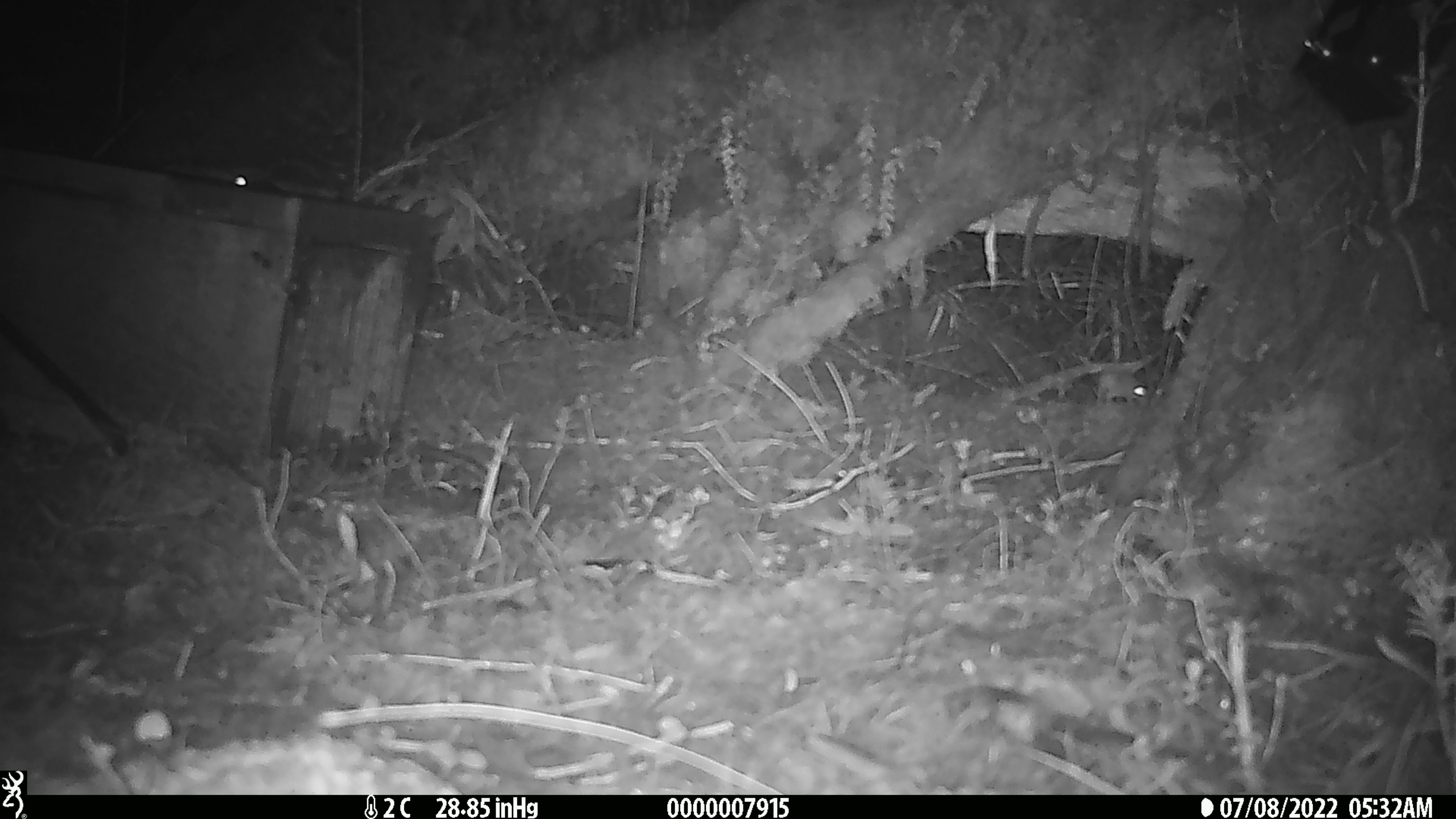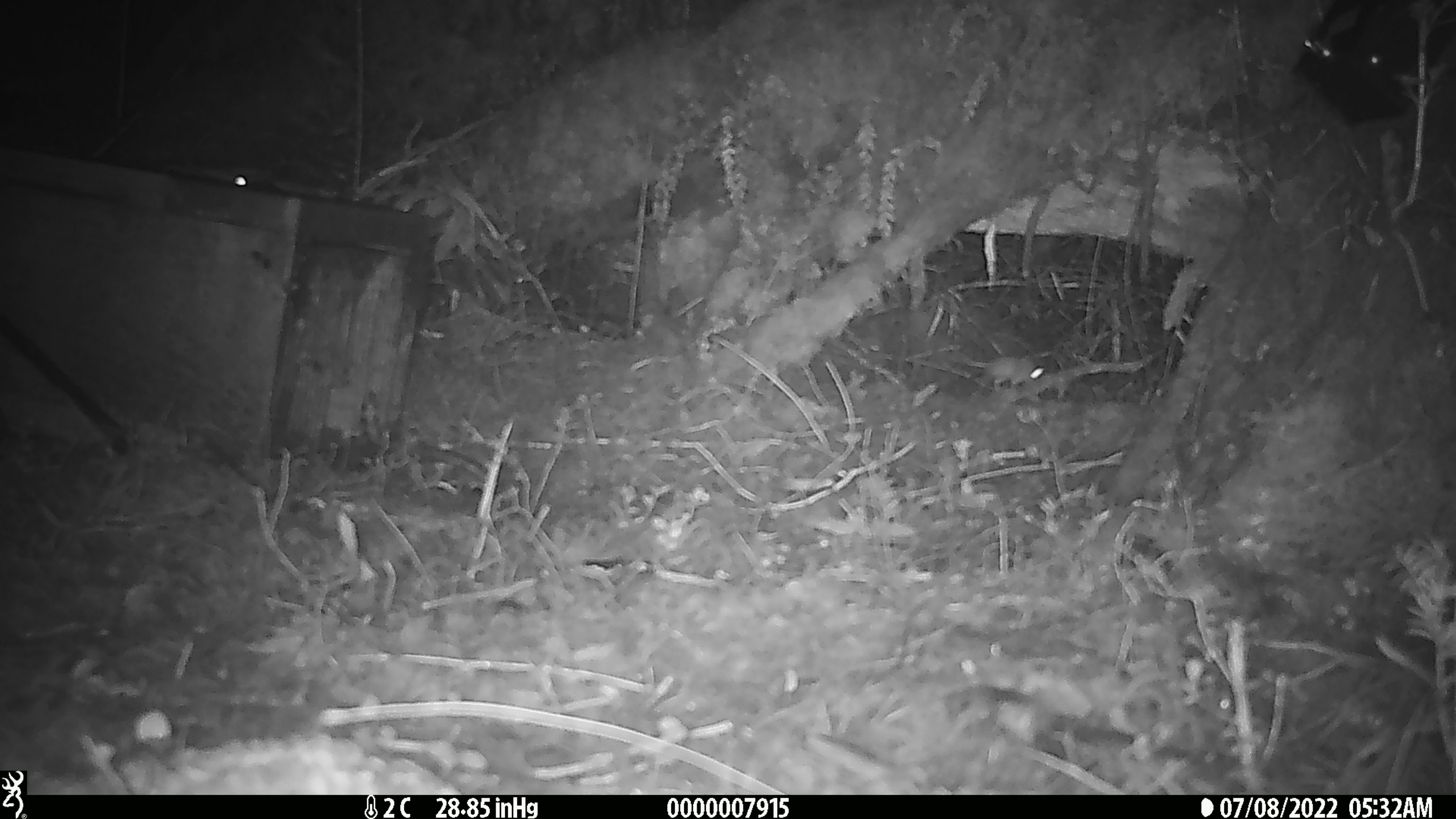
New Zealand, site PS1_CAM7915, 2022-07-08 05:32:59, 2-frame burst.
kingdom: Animalia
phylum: Chordata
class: Mammalia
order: Rodentia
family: Muridae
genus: Mus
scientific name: Mus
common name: mouse